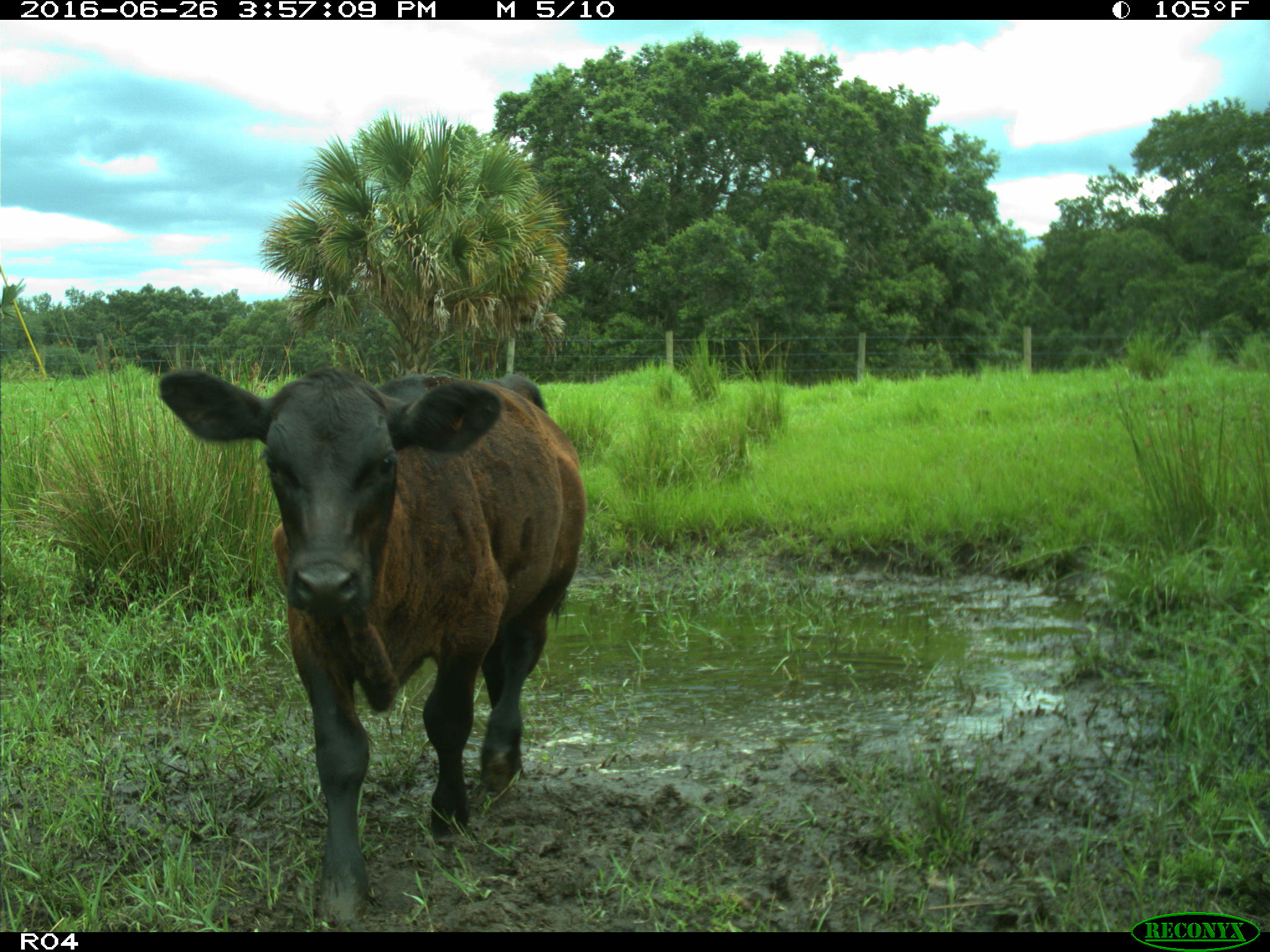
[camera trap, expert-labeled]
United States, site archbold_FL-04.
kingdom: Animalia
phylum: Chordata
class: Mammalia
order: Artiodactyla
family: Bovidae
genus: Bos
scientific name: Bos taurus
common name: domestic cow